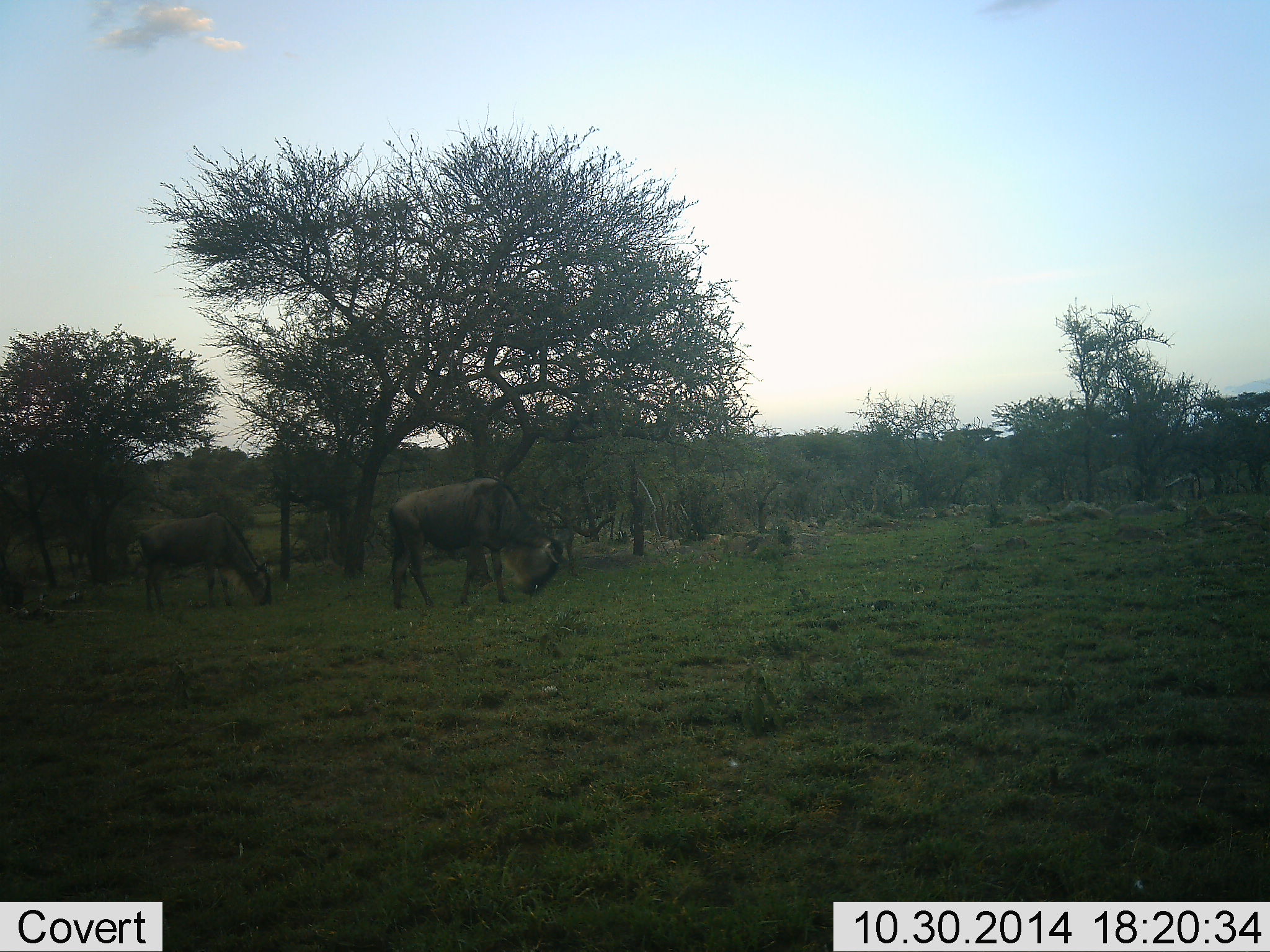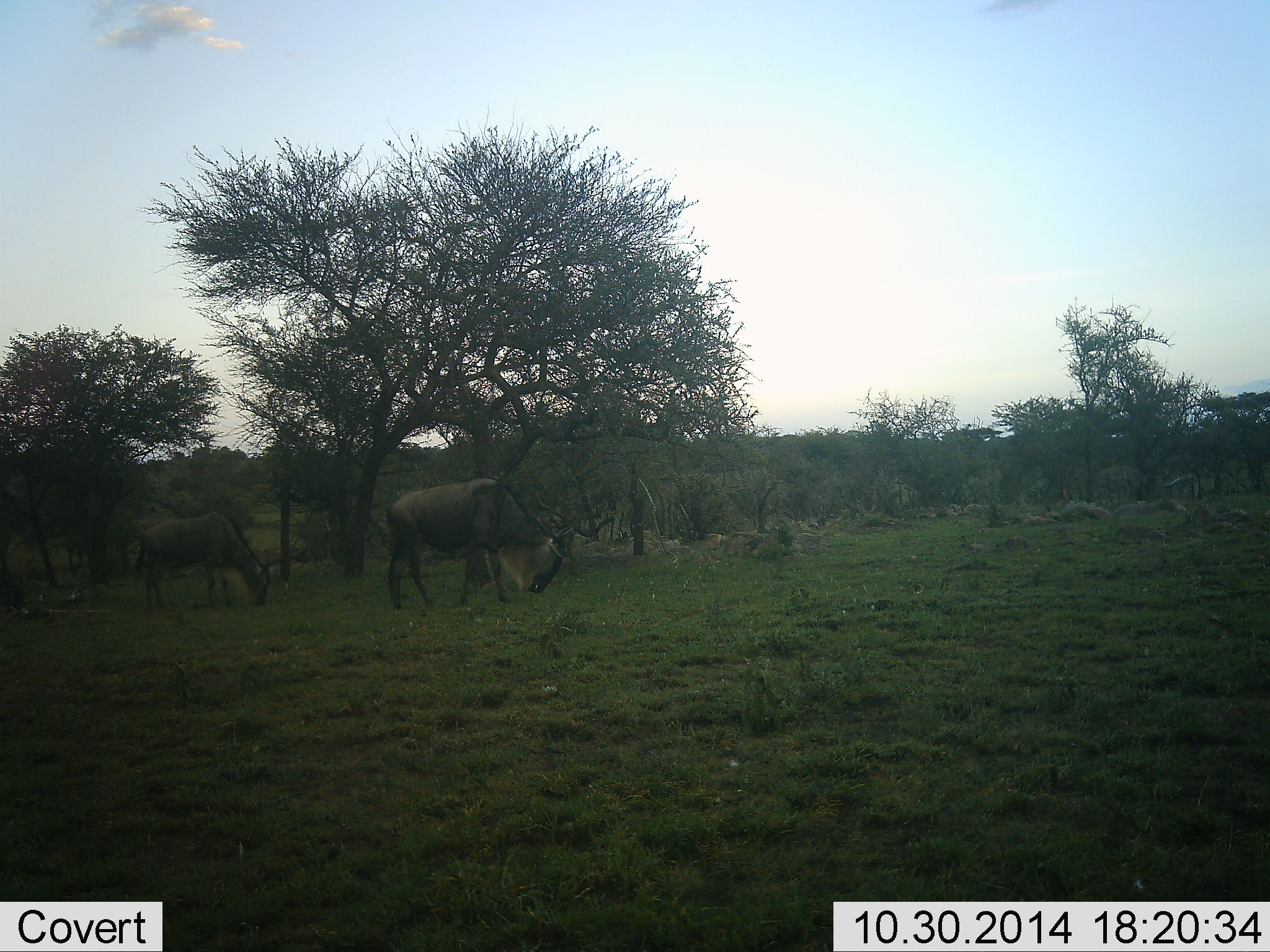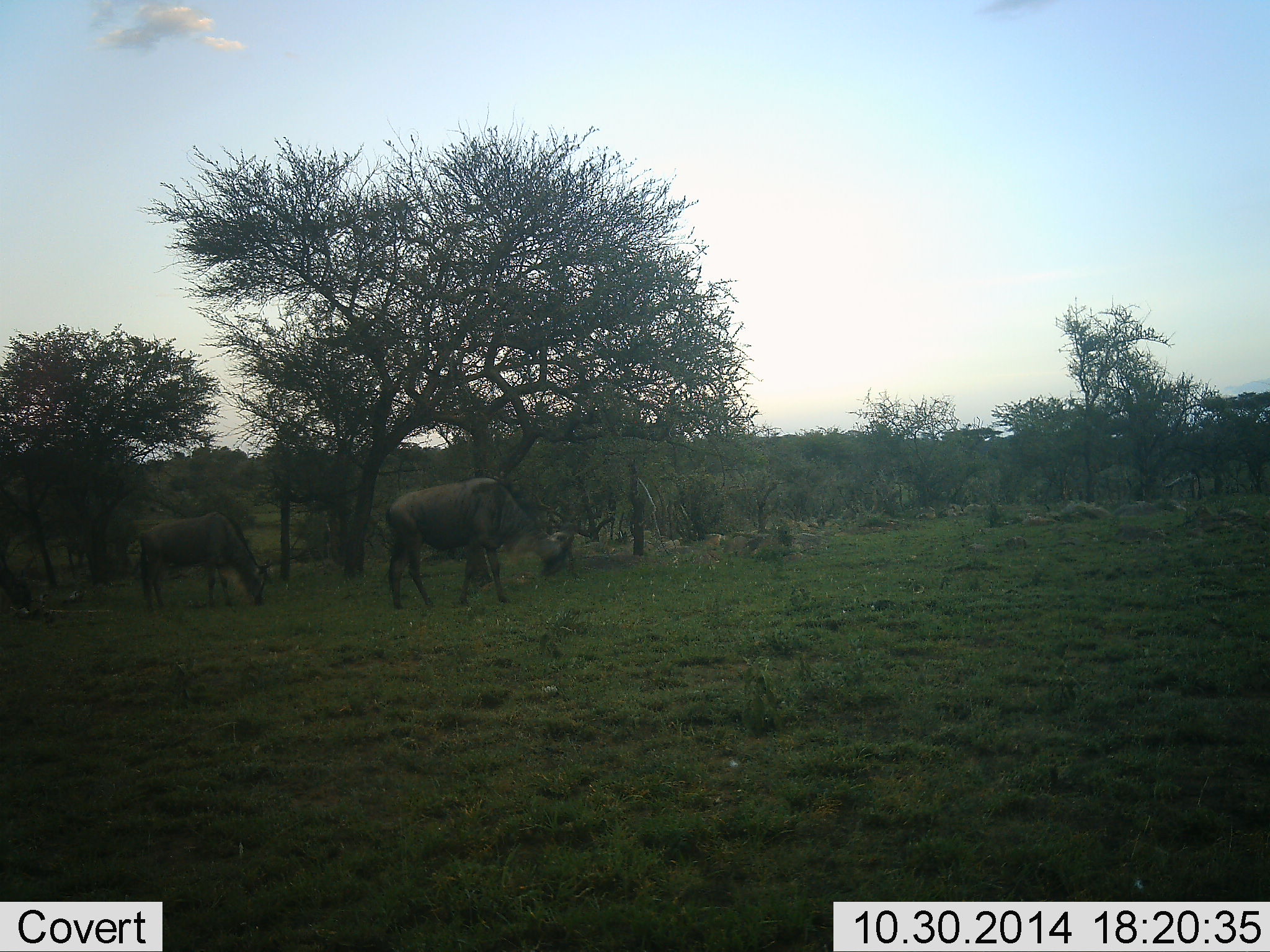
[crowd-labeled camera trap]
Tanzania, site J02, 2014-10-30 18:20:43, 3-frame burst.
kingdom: Animalia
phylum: Chordata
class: Mammalia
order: Artiodactyla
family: Bovidae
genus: Connochaetes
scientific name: Connochaetes taurinus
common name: blue wildebeest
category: wildebeest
Wildebeest (blue wildebeest) (Connochaetes taurinus), count 2. Behavior (volunteer vote fractions): standing 20%, resting 0%, moving 0%, interacting 0%. Young present (vote fraction): 0%. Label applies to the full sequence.